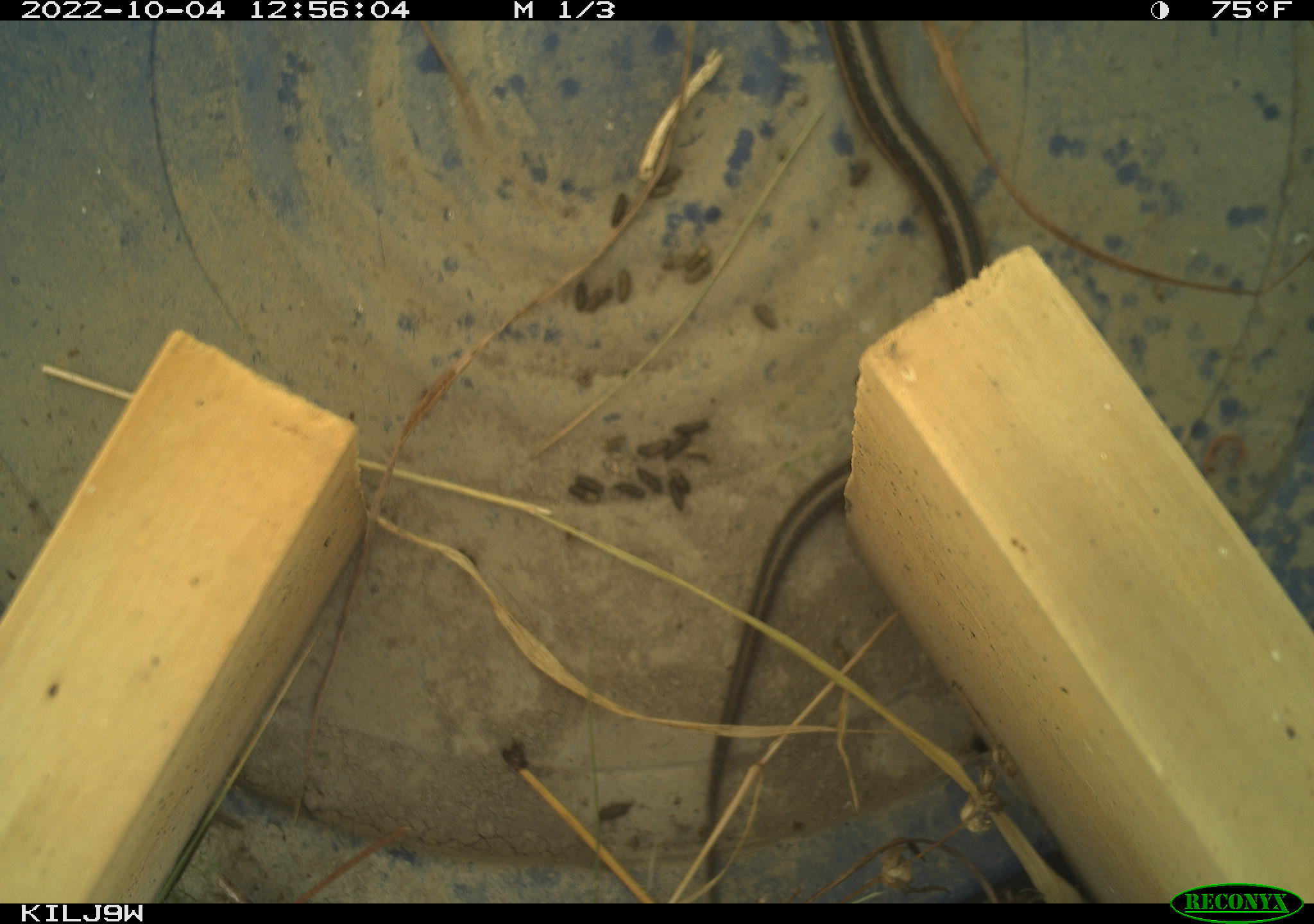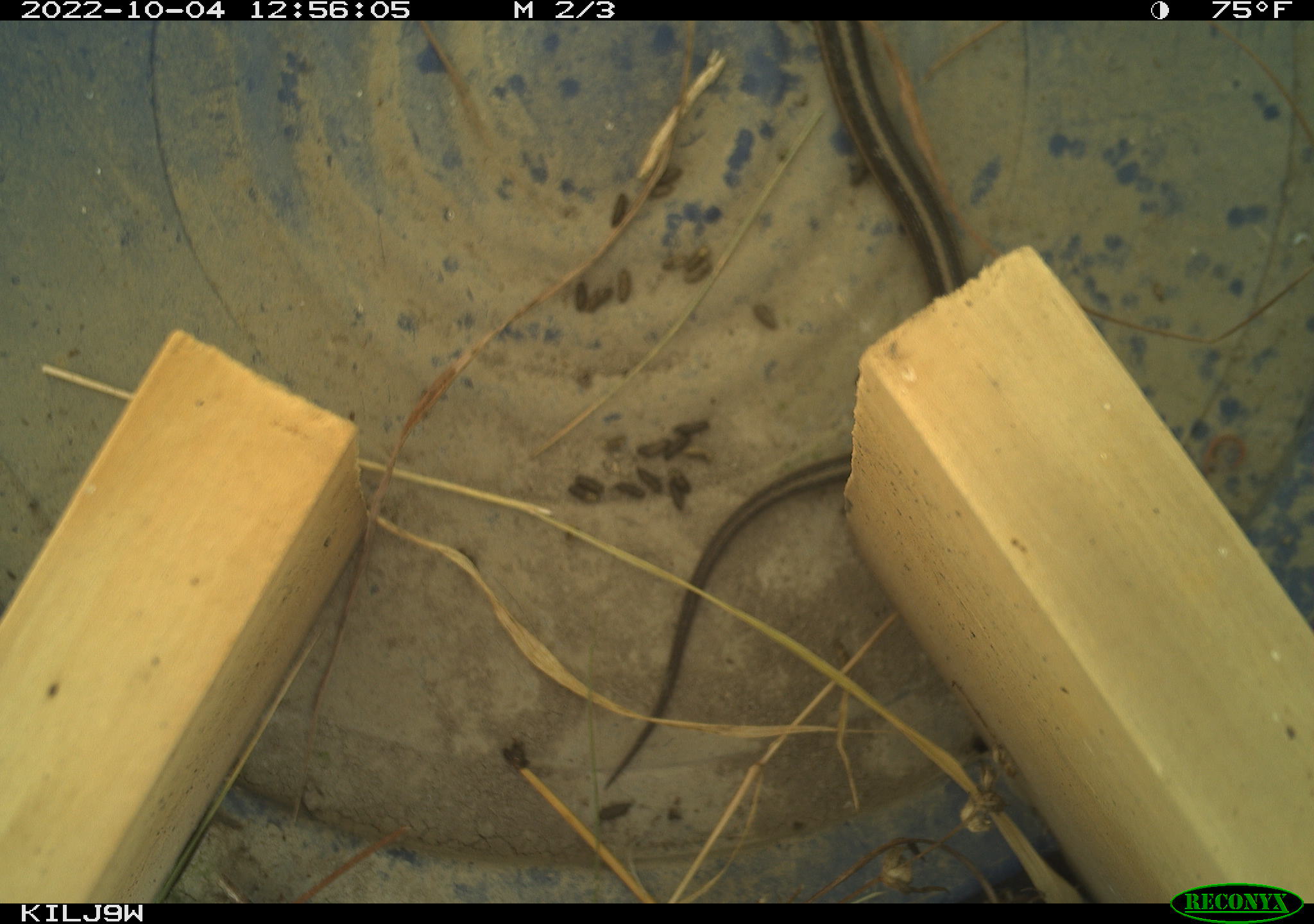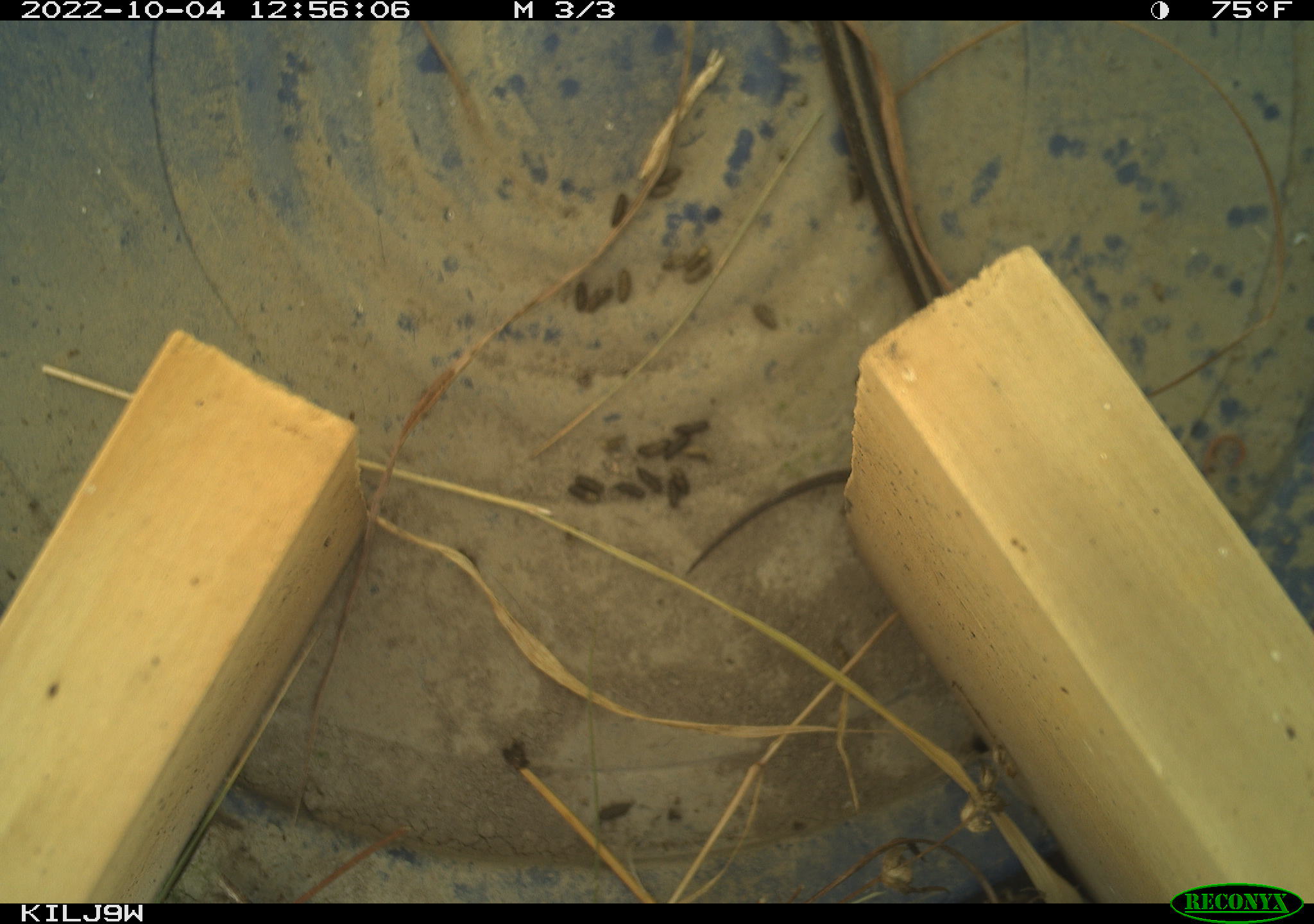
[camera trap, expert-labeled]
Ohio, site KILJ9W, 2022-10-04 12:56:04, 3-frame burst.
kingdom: Animalia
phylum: Chordata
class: Reptilia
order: Squamata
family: Colubridae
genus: Thamnophis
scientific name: Thamnophis sirtalis sirtalis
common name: eastern gartersnake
Eastern gartersnake (Thamnophis sirtalis sirtalis).